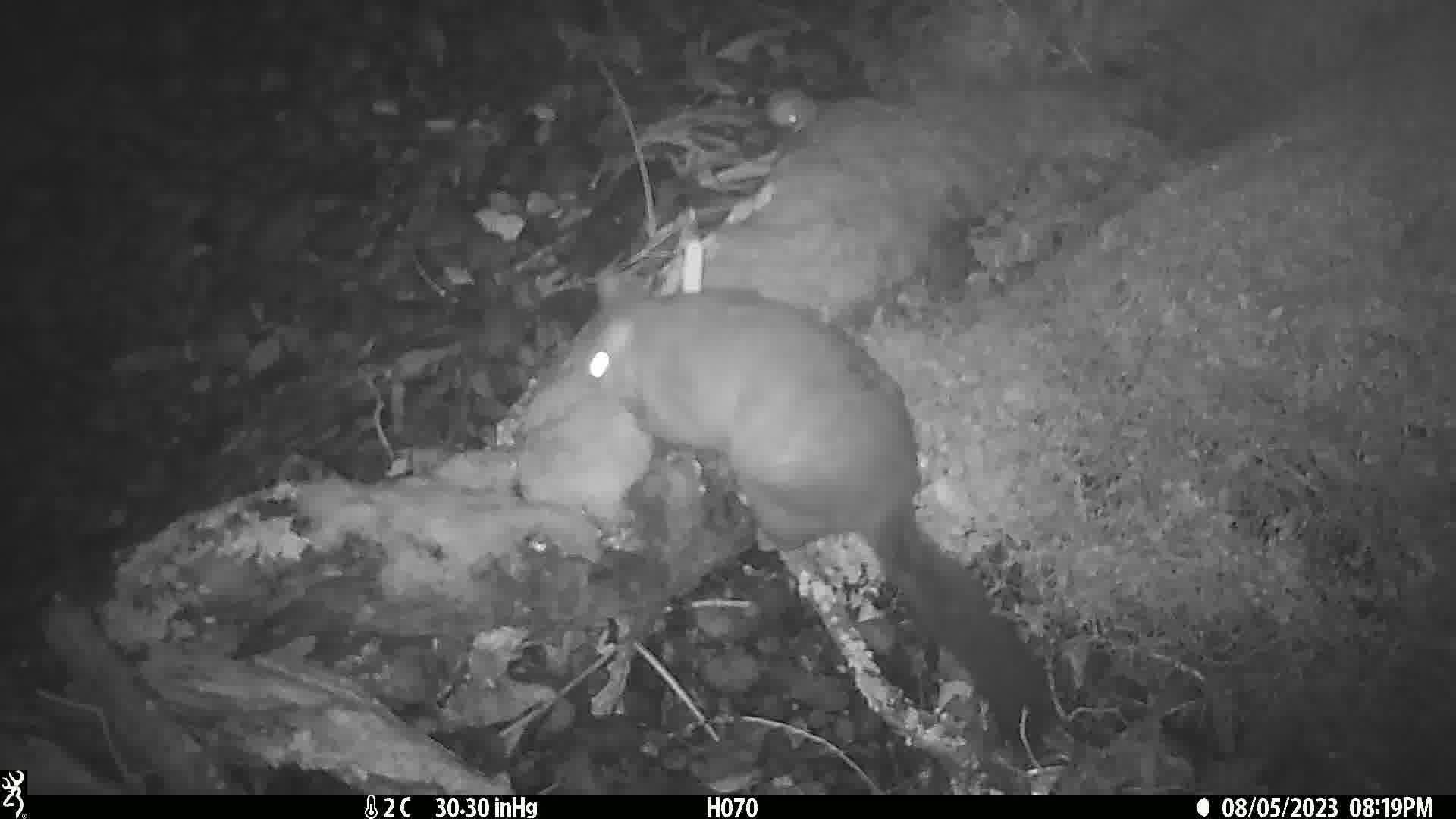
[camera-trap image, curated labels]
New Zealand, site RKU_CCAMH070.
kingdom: Animalia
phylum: Chordata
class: Mammalia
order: Diprotodontia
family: Phalangeridae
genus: Trichosurus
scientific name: Trichosurus vulpecula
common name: common brushtail possum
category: possum